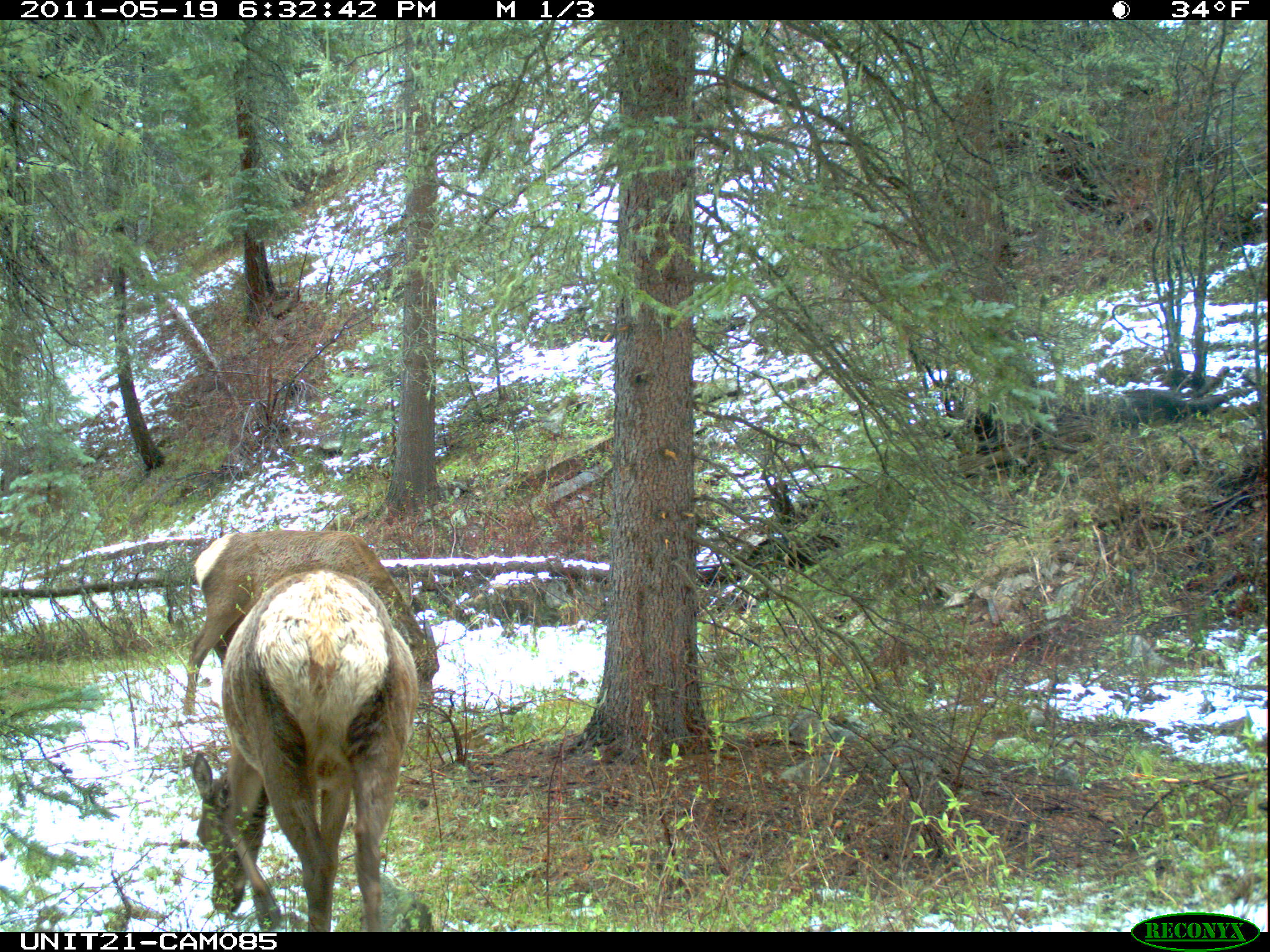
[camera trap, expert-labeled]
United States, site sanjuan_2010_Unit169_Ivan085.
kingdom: Animalia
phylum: Chordata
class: Mammalia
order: Artiodactyla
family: Cervidae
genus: Cervus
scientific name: Cervus elaphus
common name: red deer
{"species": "Cervus elaphus (red deer)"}